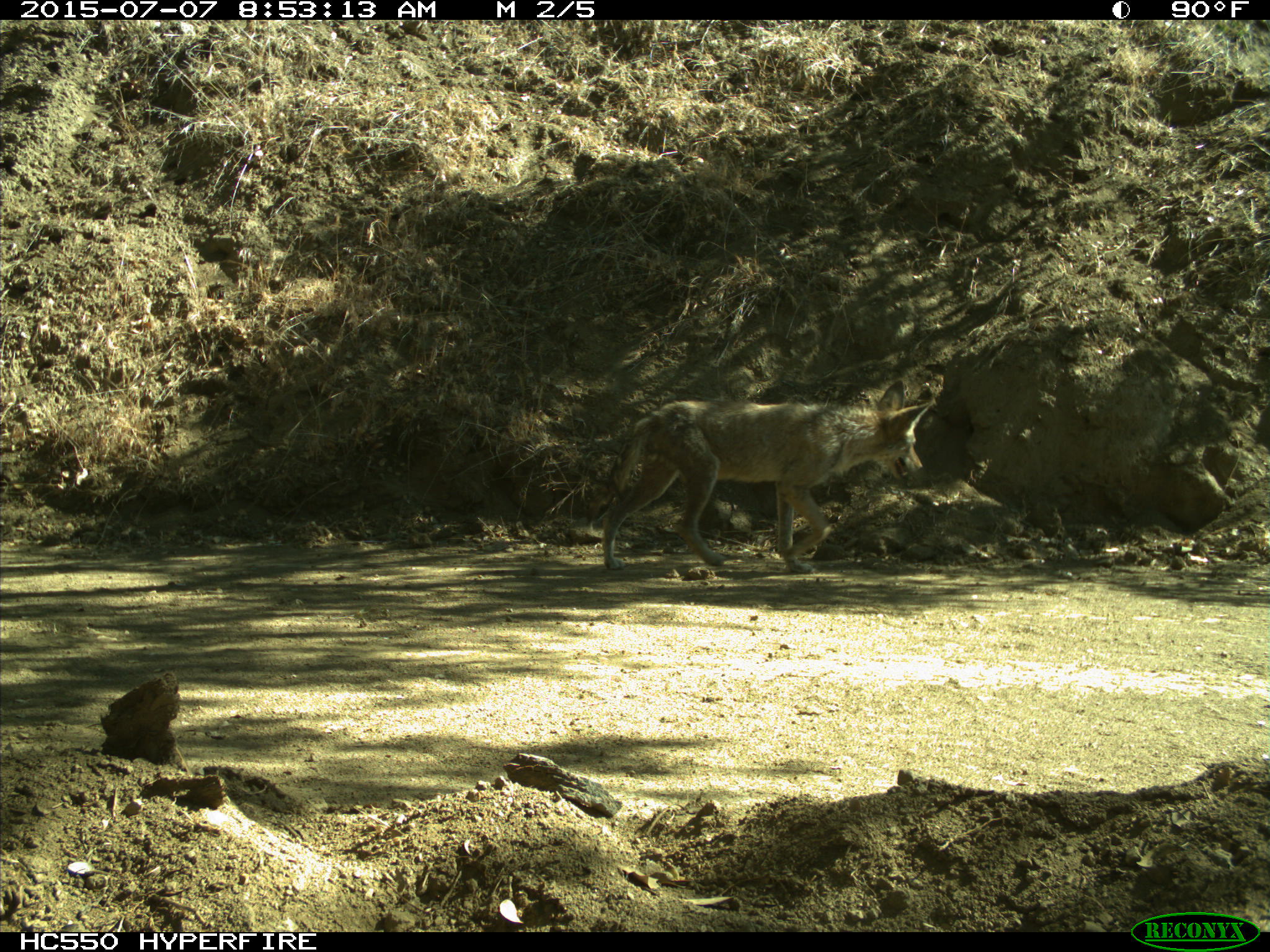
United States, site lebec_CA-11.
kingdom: Animalia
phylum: Chordata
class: Mammalia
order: Carnivora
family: Canidae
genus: Canis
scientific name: Canis latrans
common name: coyote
Canis latrans (coyote).